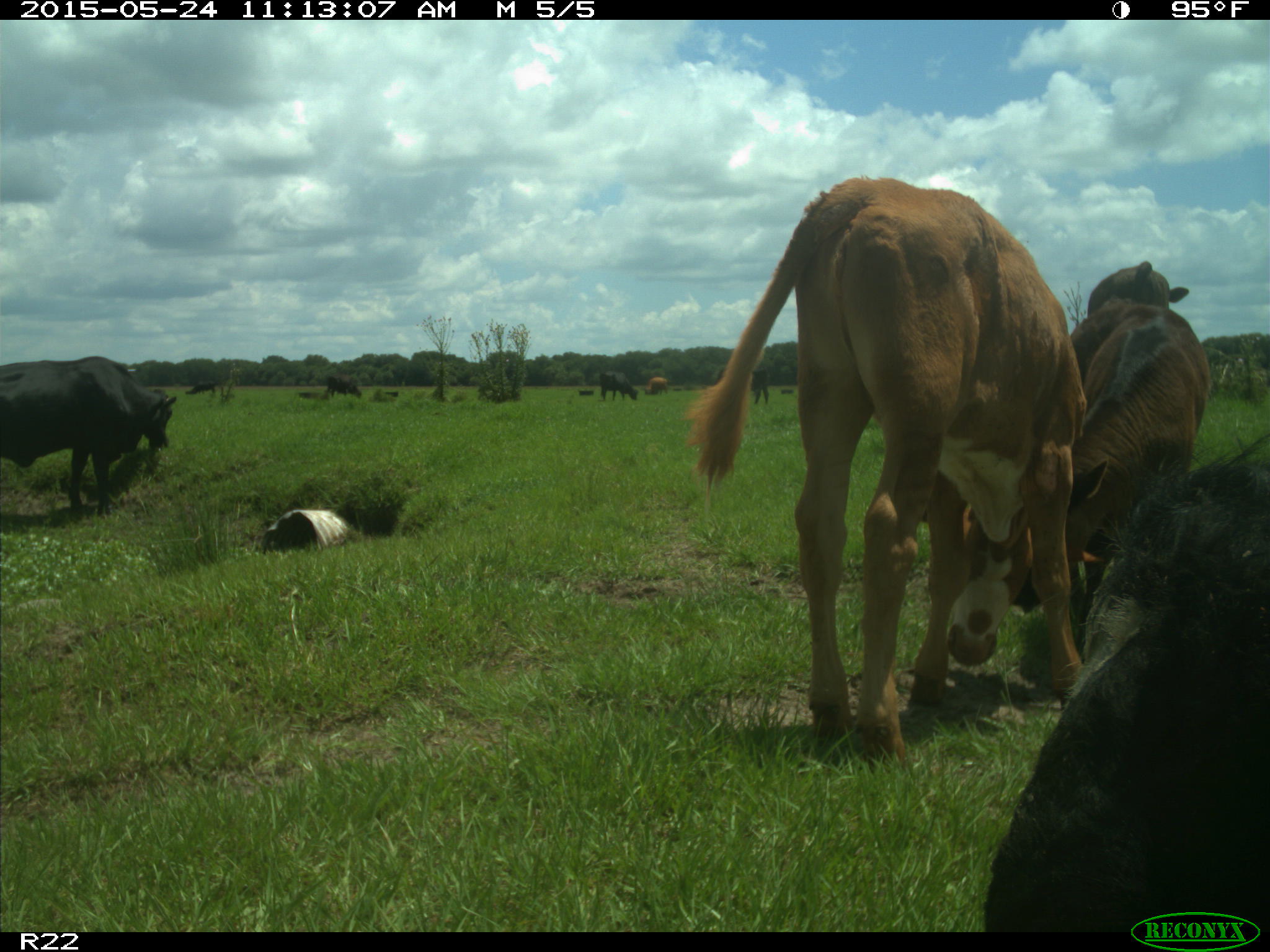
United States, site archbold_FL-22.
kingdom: Animalia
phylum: Chordata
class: Mammalia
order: Artiodactyla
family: Bovidae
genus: Bos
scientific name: Bos taurus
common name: domestic cow